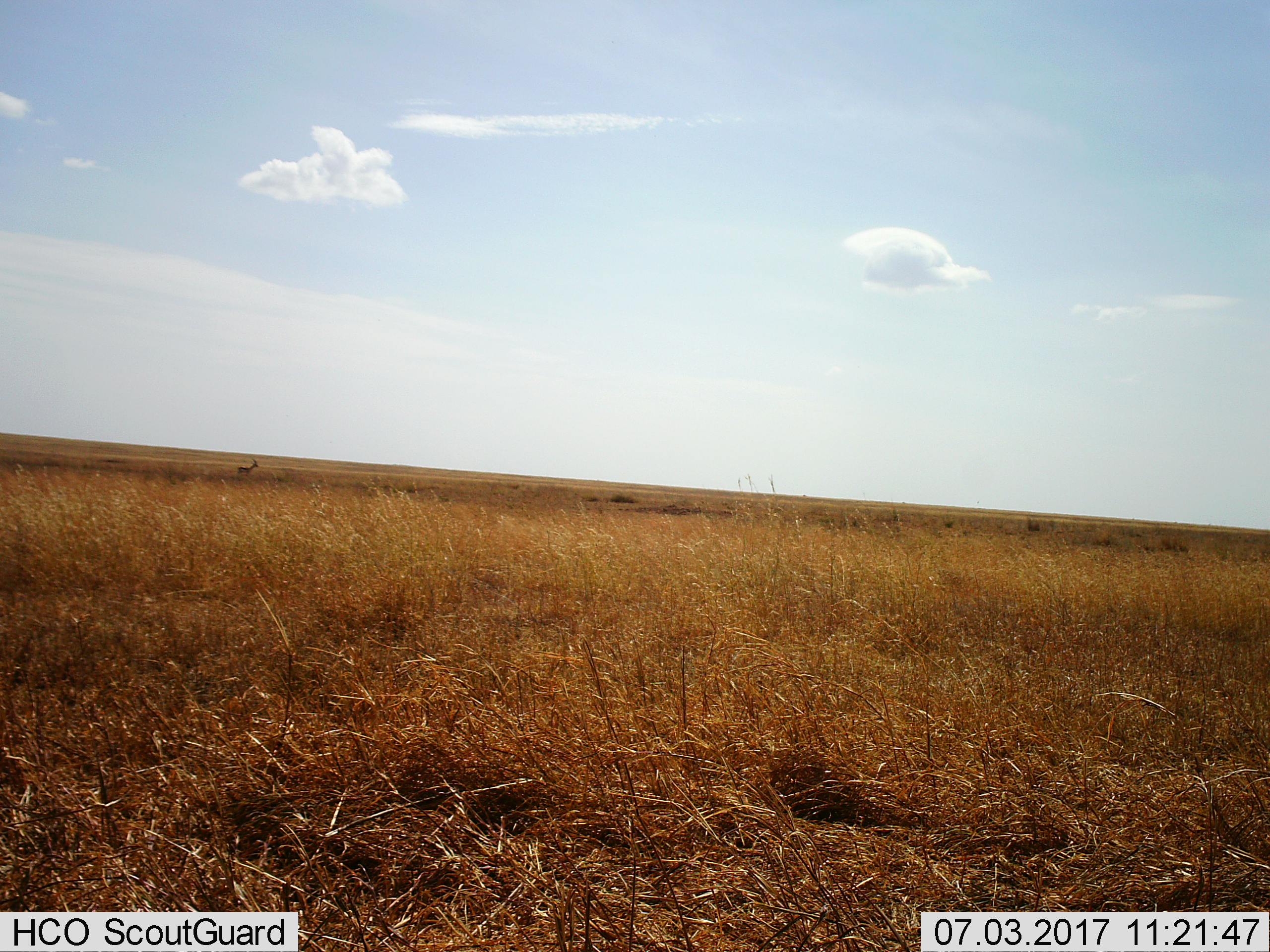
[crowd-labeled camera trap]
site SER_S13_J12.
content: unidentified animal